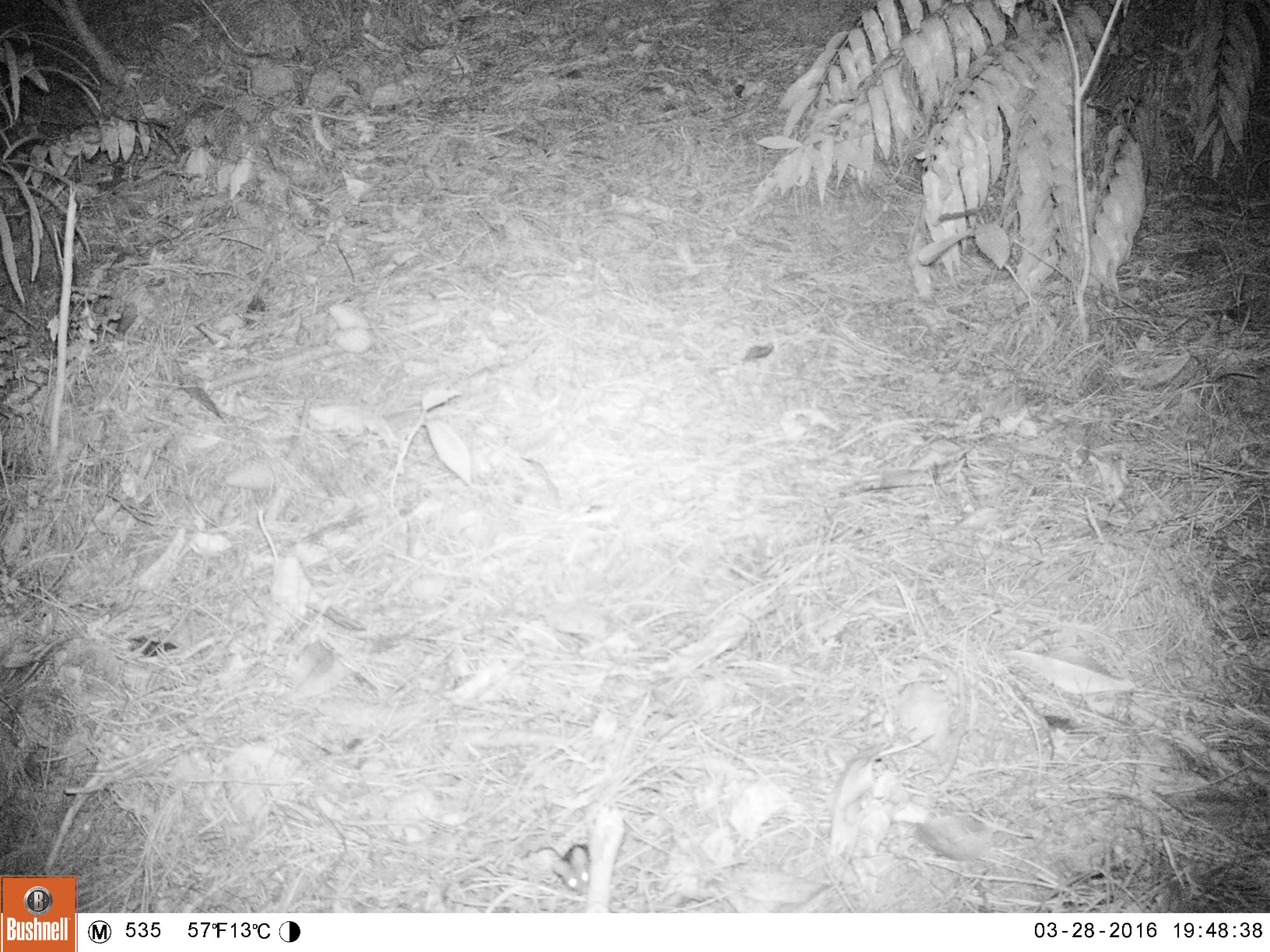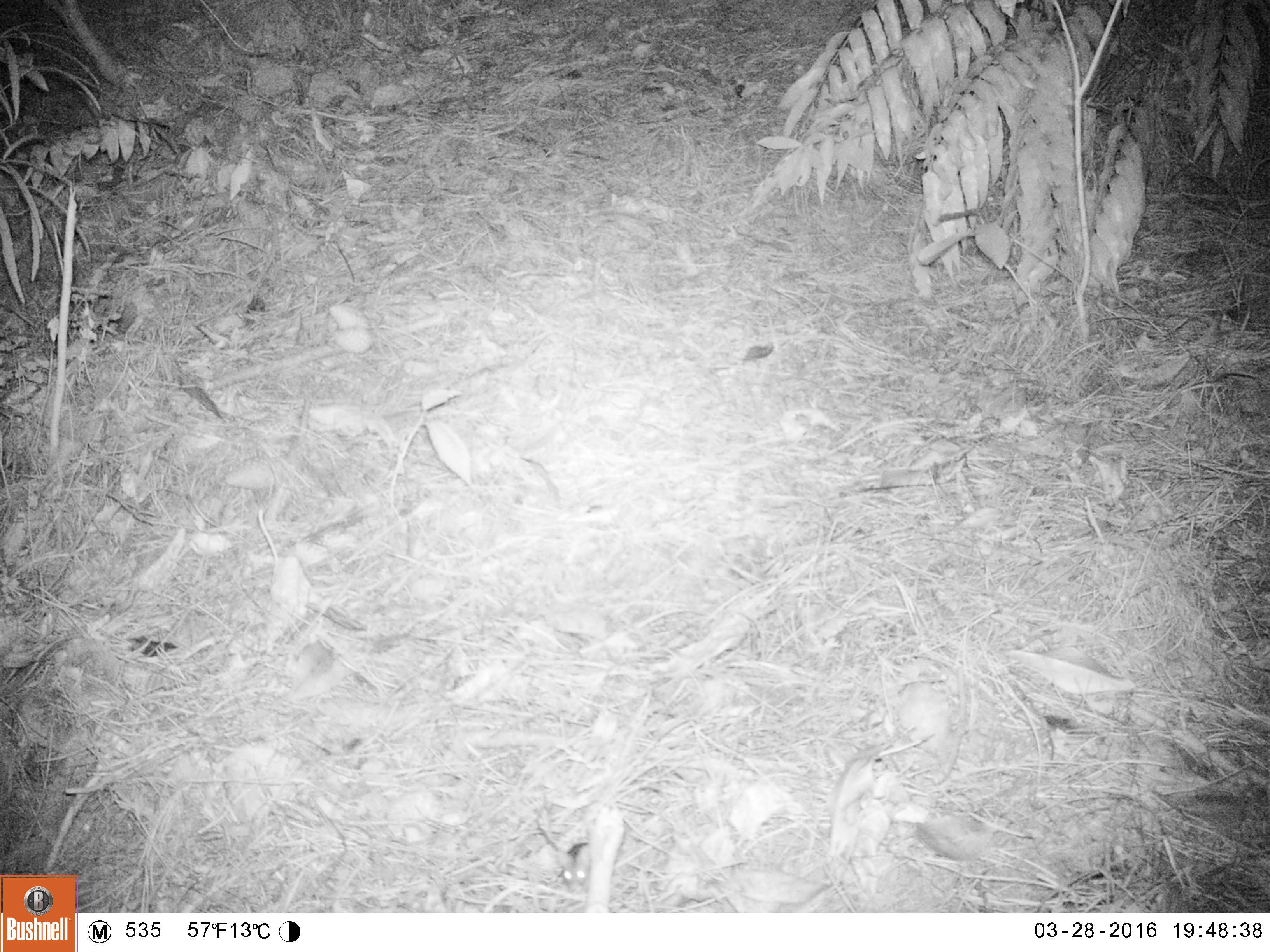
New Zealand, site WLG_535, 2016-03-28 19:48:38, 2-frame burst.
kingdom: Animalia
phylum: Chordata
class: Mammalia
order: Rodentia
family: Muridae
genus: Mus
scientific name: Mus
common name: mouse